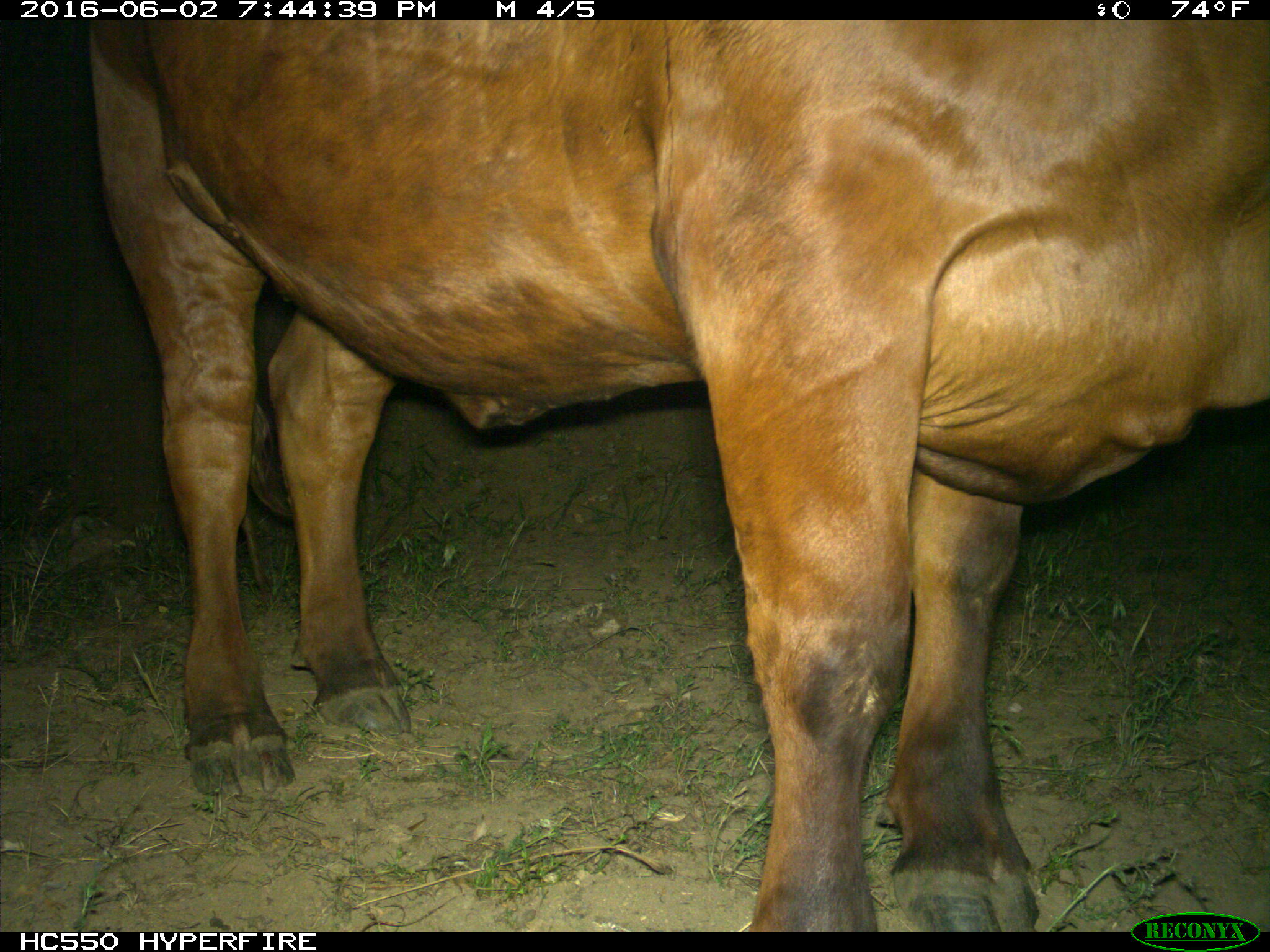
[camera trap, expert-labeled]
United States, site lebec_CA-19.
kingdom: Animalia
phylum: Chordata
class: Mammalia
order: Artiodactyla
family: Bovidae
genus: Bos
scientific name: Bos taurus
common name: domestic cow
Bos taurus (domestic cow).